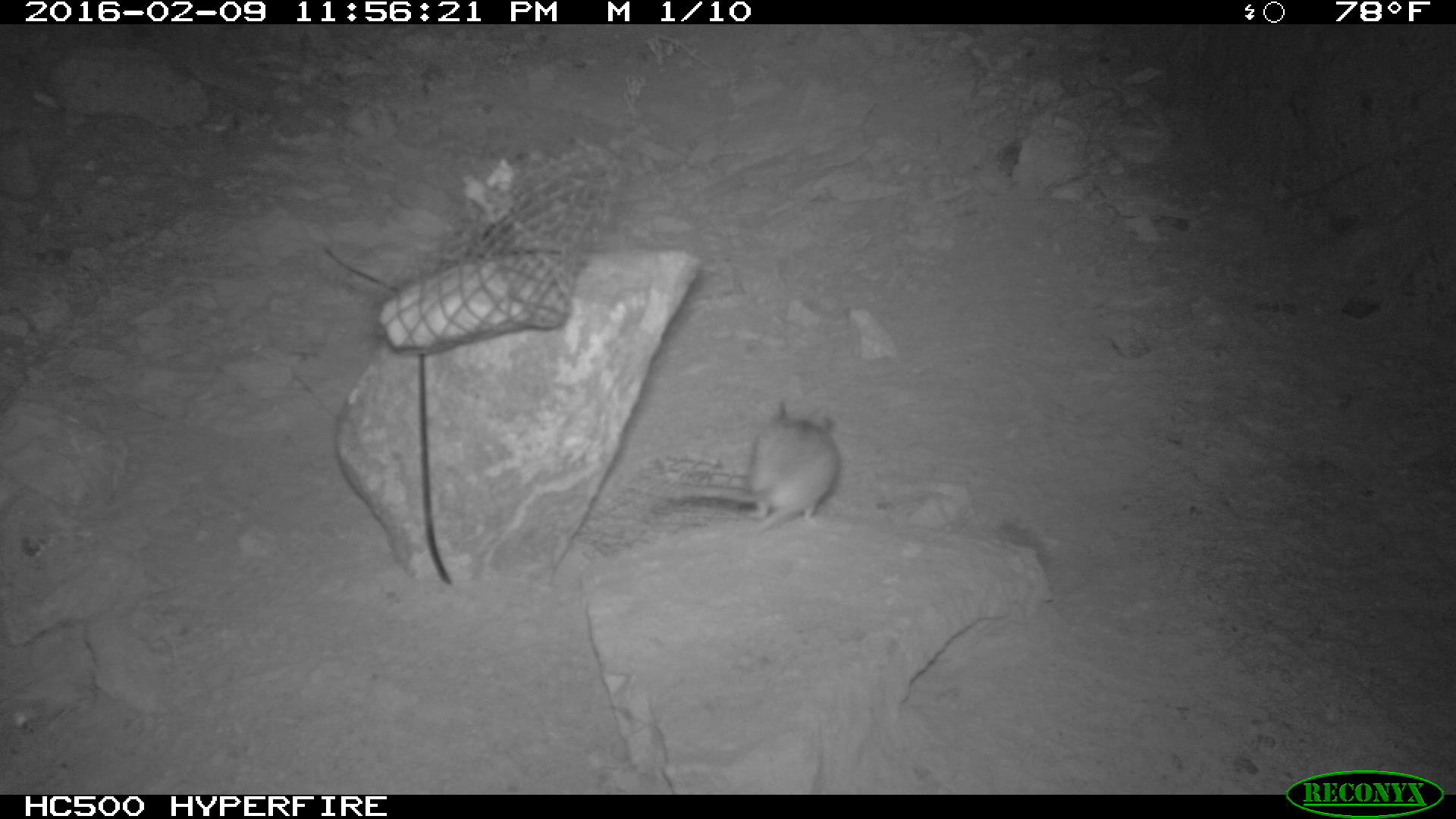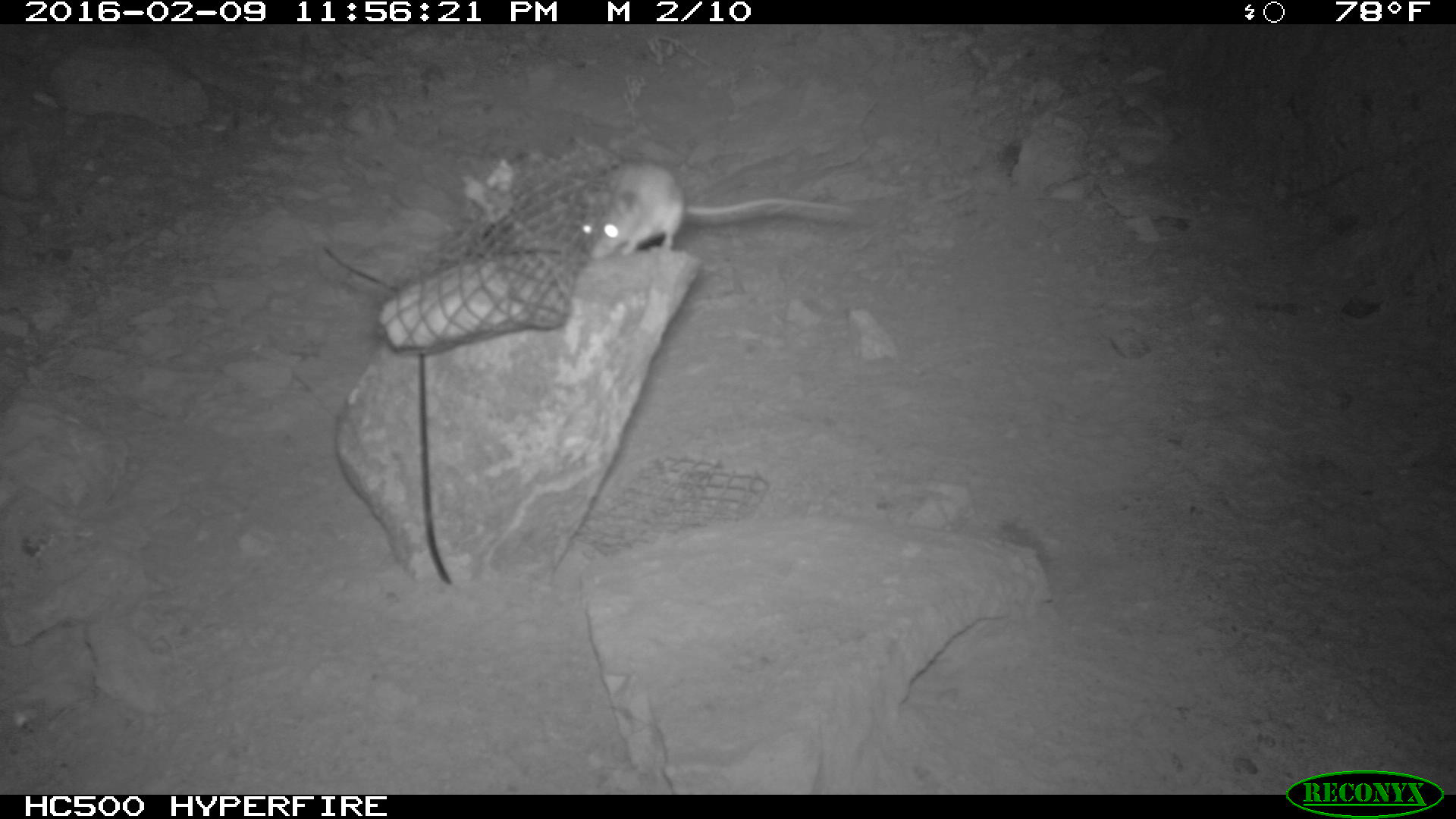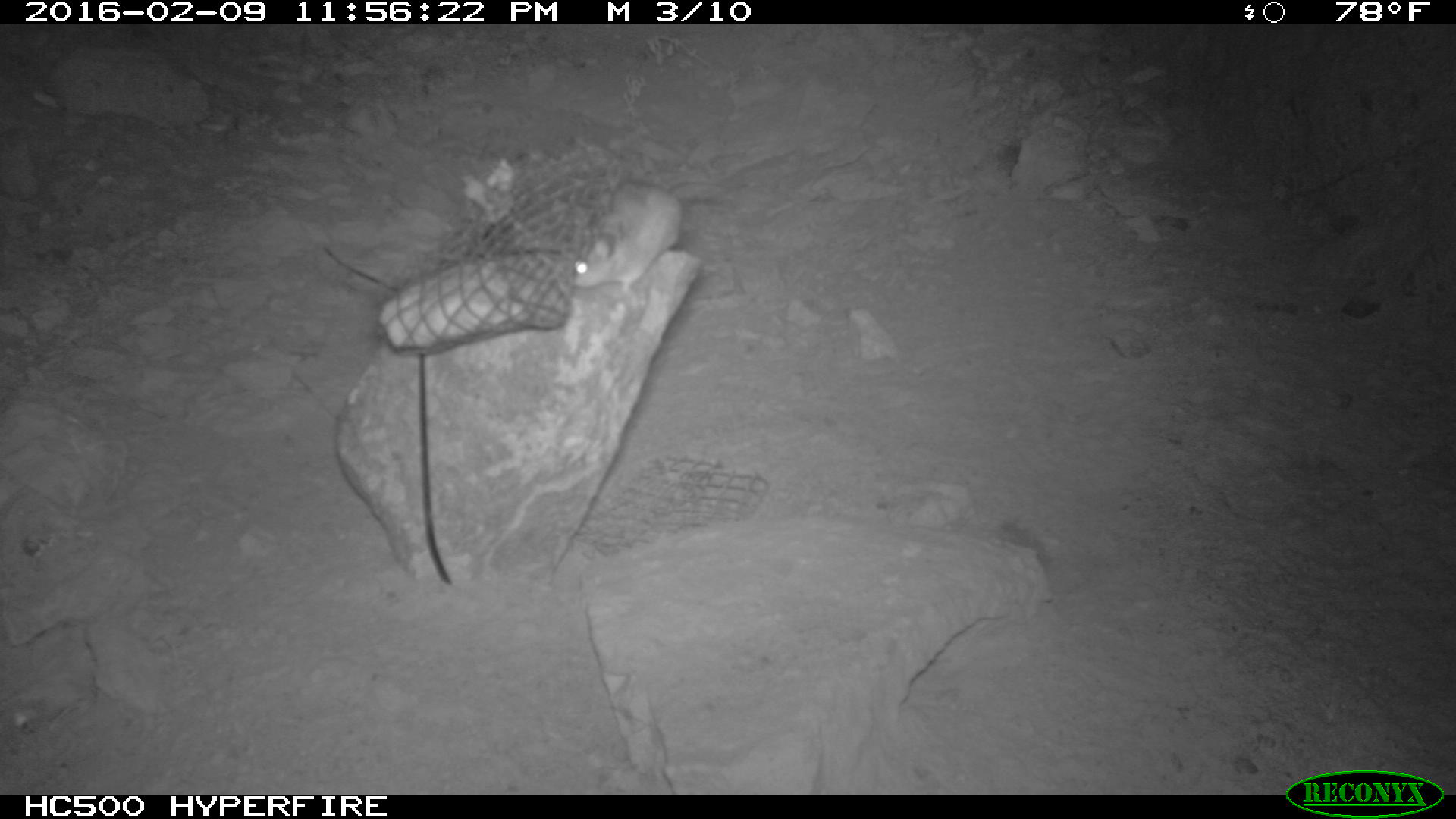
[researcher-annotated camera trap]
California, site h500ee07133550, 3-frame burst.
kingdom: Animalia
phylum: Chordata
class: Mammalia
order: Rodentia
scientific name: Rodentia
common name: rodent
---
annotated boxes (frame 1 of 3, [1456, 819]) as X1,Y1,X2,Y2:
rodent: 656,400,839,535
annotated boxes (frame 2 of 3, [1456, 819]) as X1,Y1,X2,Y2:
rodent: 576,157,856,264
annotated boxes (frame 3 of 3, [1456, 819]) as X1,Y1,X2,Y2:
rodent: 571,176,723,297